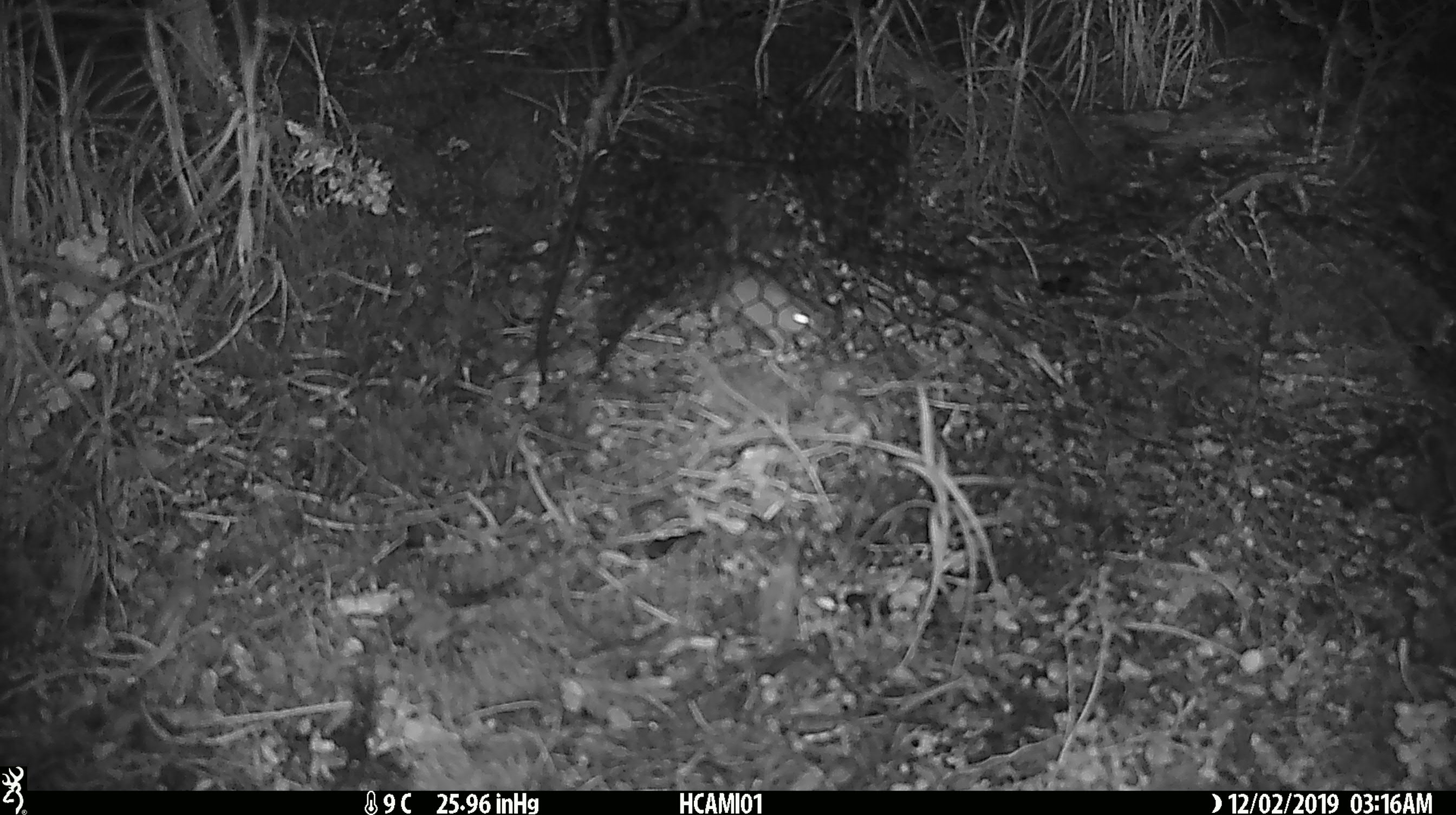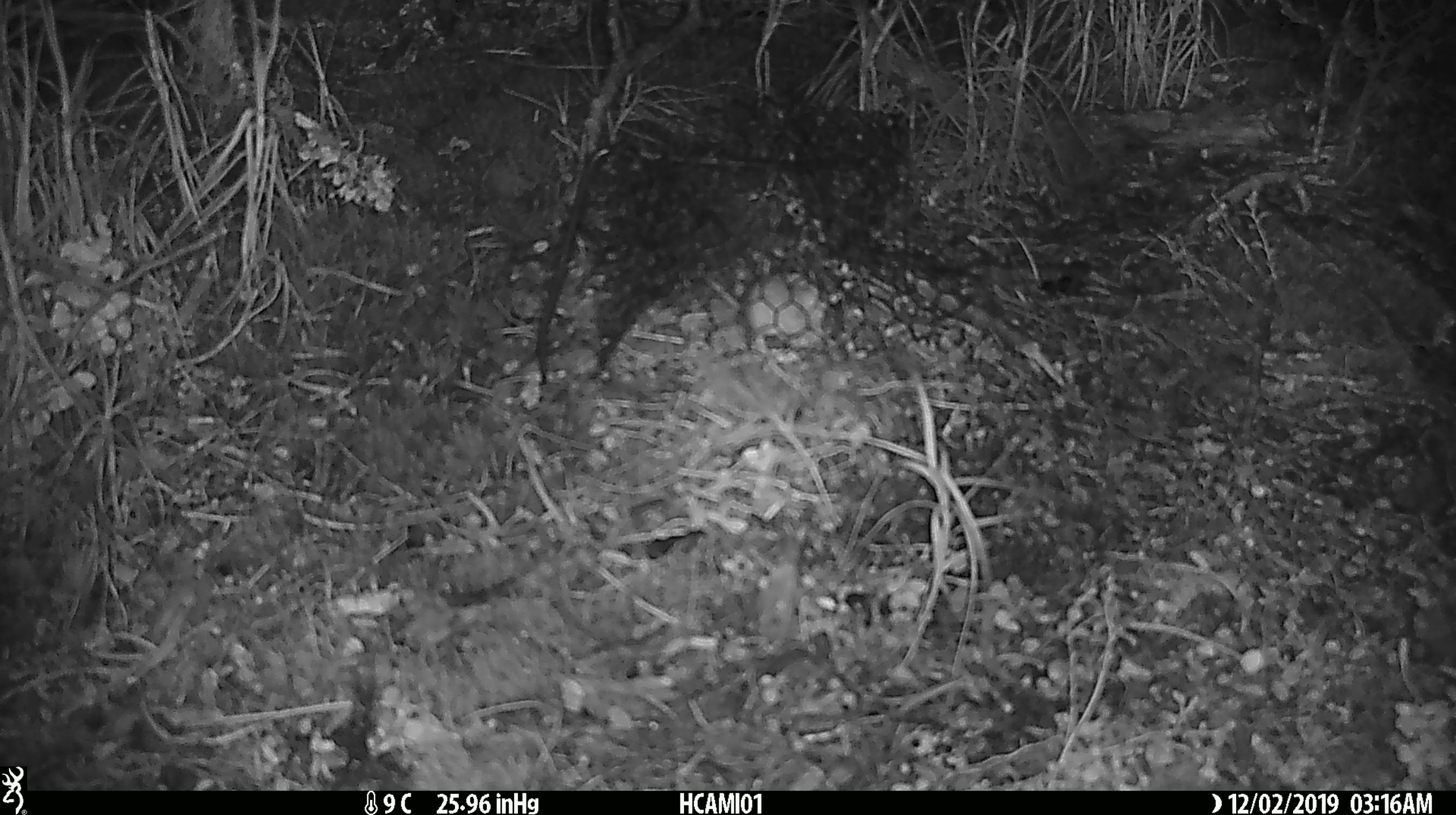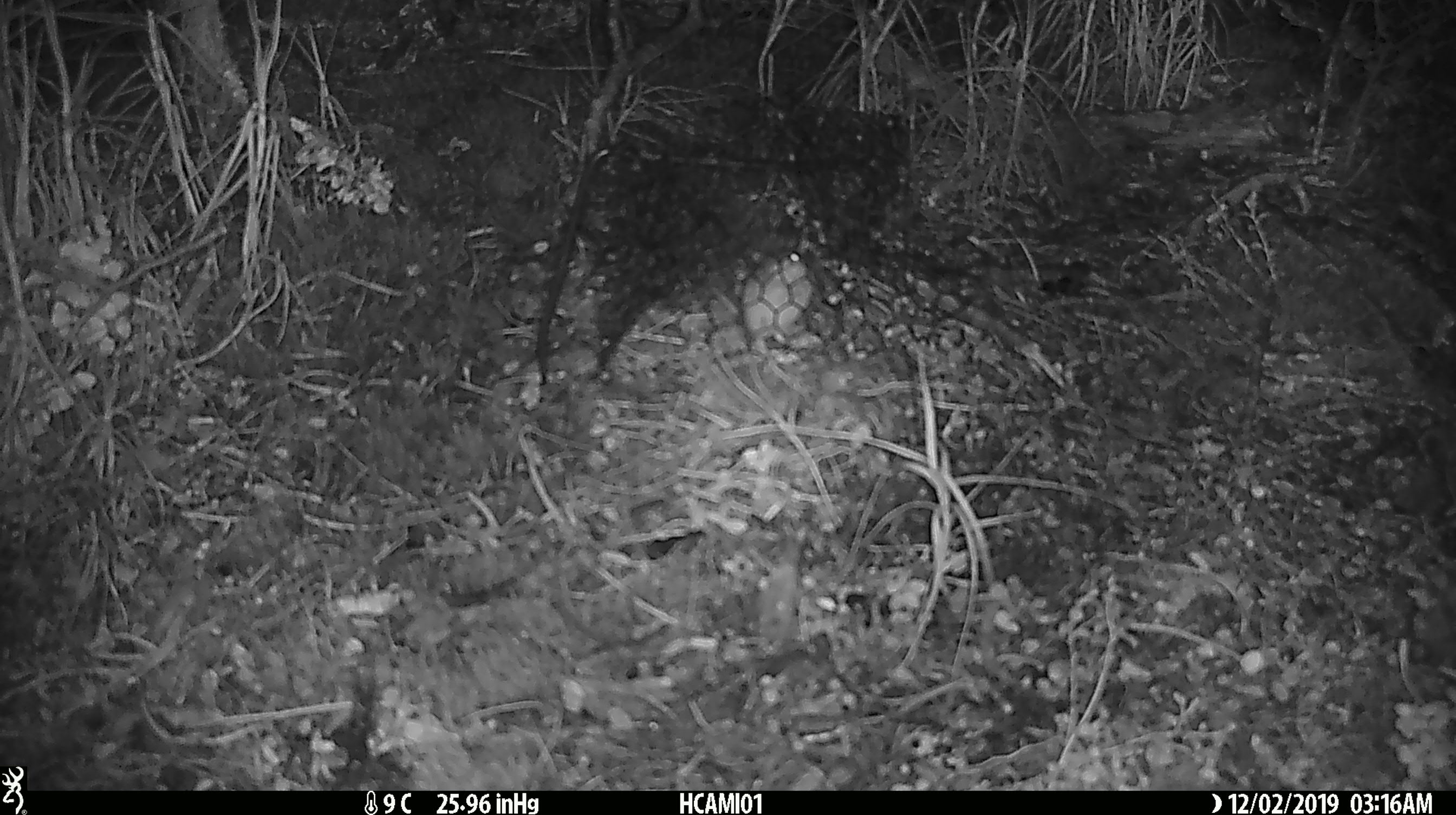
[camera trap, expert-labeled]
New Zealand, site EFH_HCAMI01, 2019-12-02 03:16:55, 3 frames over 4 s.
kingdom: Animalia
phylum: Chordata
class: Mammalia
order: Rodentia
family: Muridae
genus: Mus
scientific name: Mus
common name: mouse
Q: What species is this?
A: Mouse (Mus).